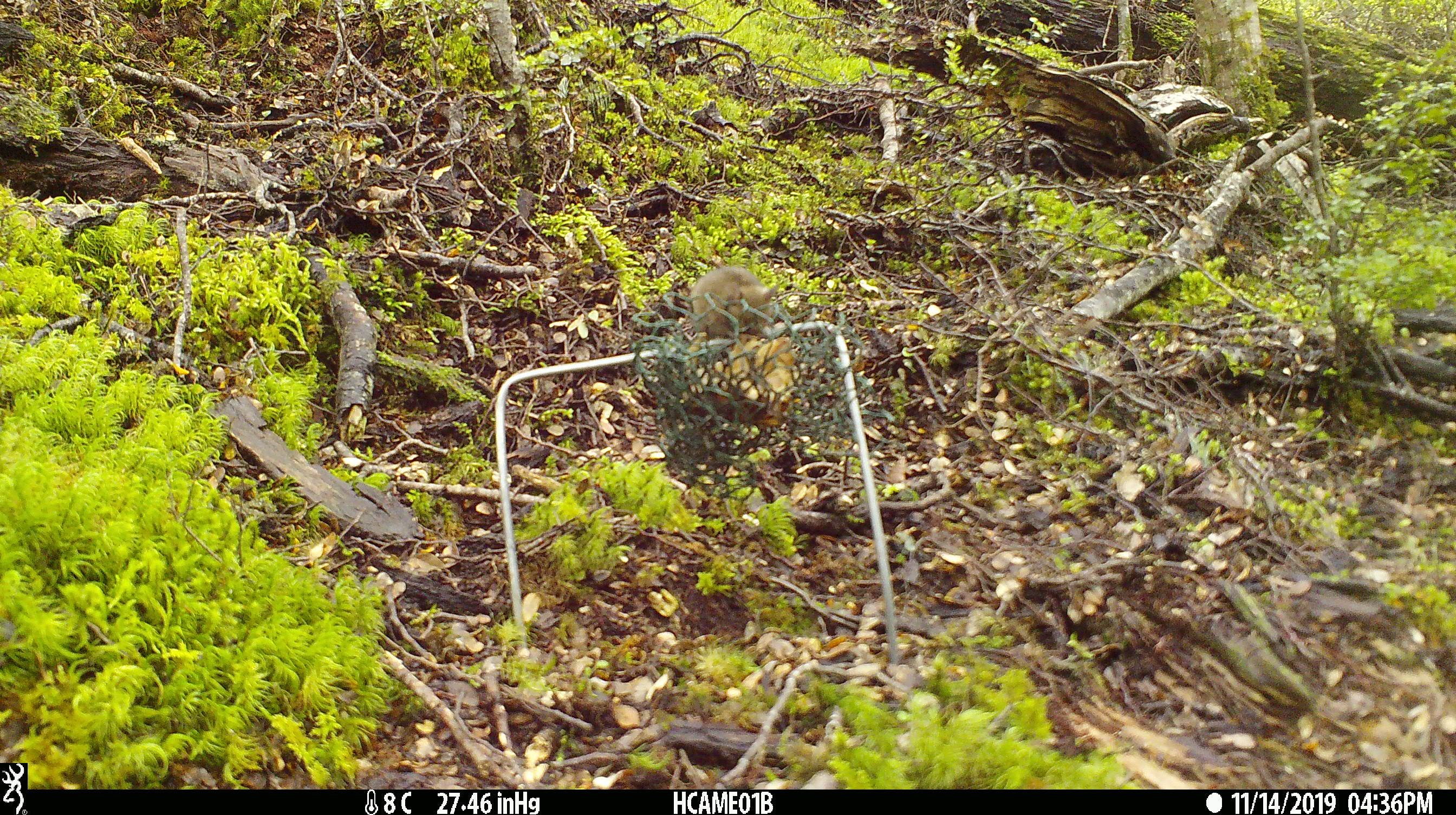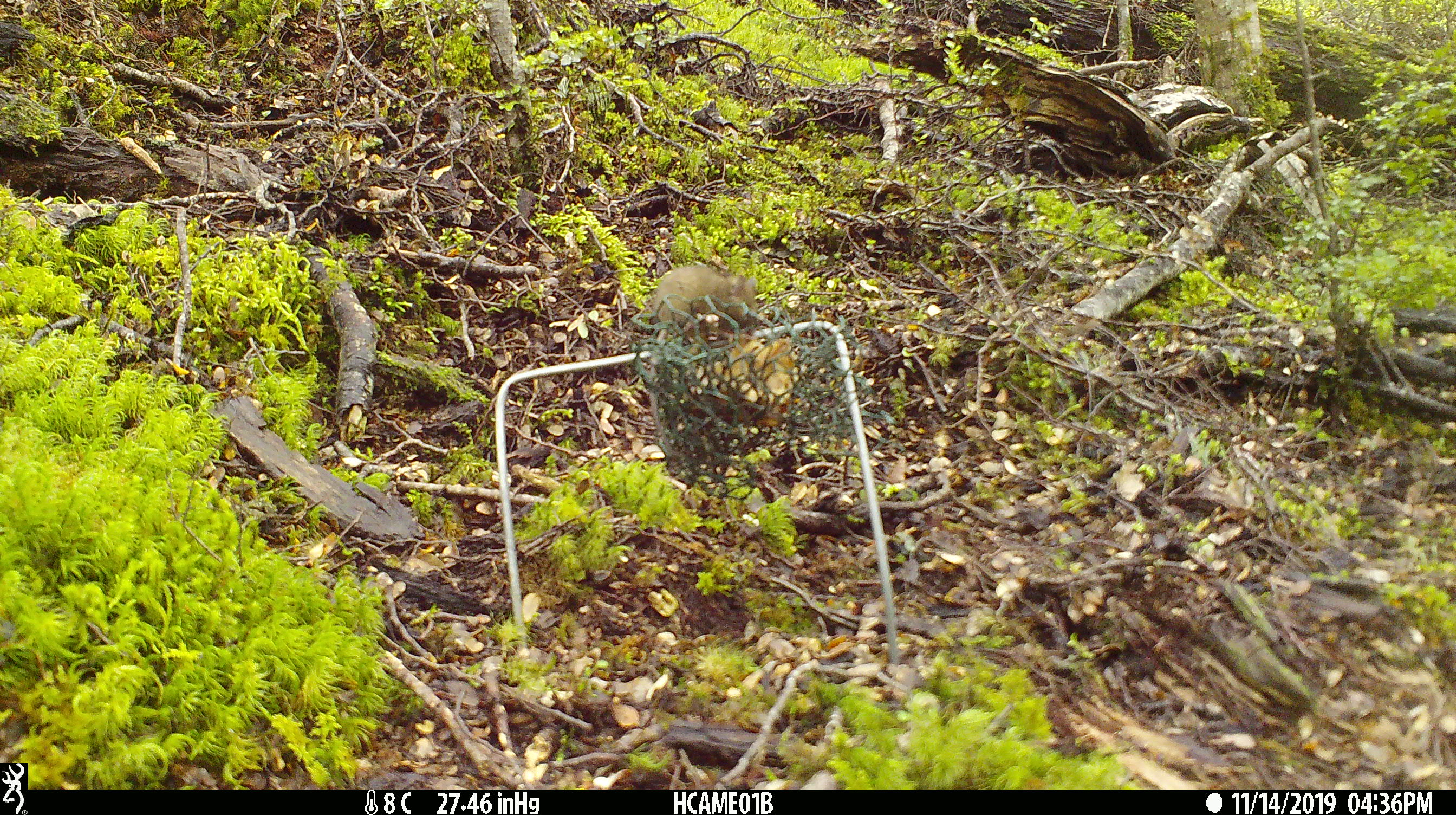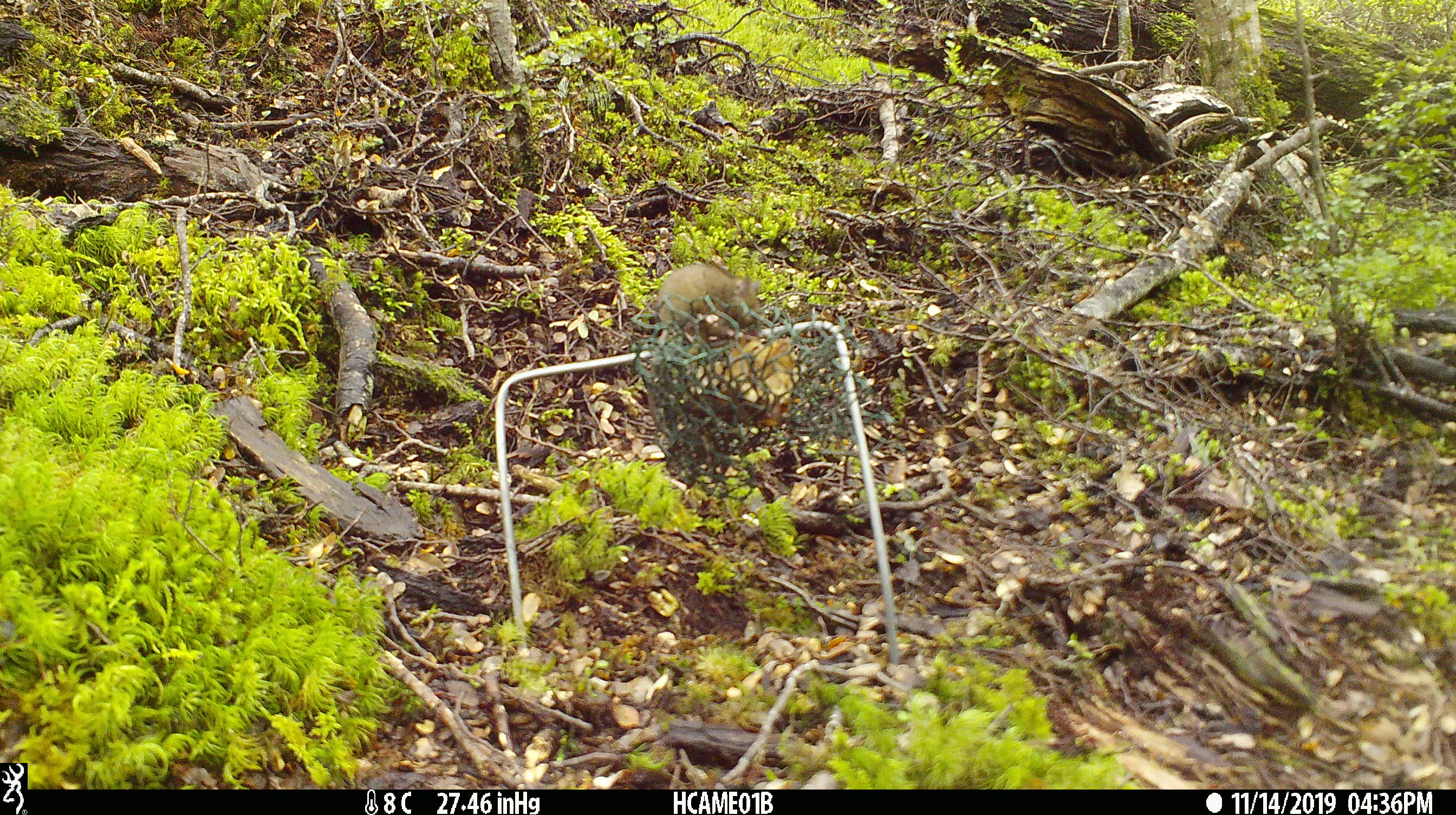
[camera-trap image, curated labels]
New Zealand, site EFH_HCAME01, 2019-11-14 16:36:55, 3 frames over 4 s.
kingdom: Animalia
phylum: Chordata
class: Mammalia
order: Rodentia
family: Muridae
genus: Mus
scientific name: Mus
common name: mouse